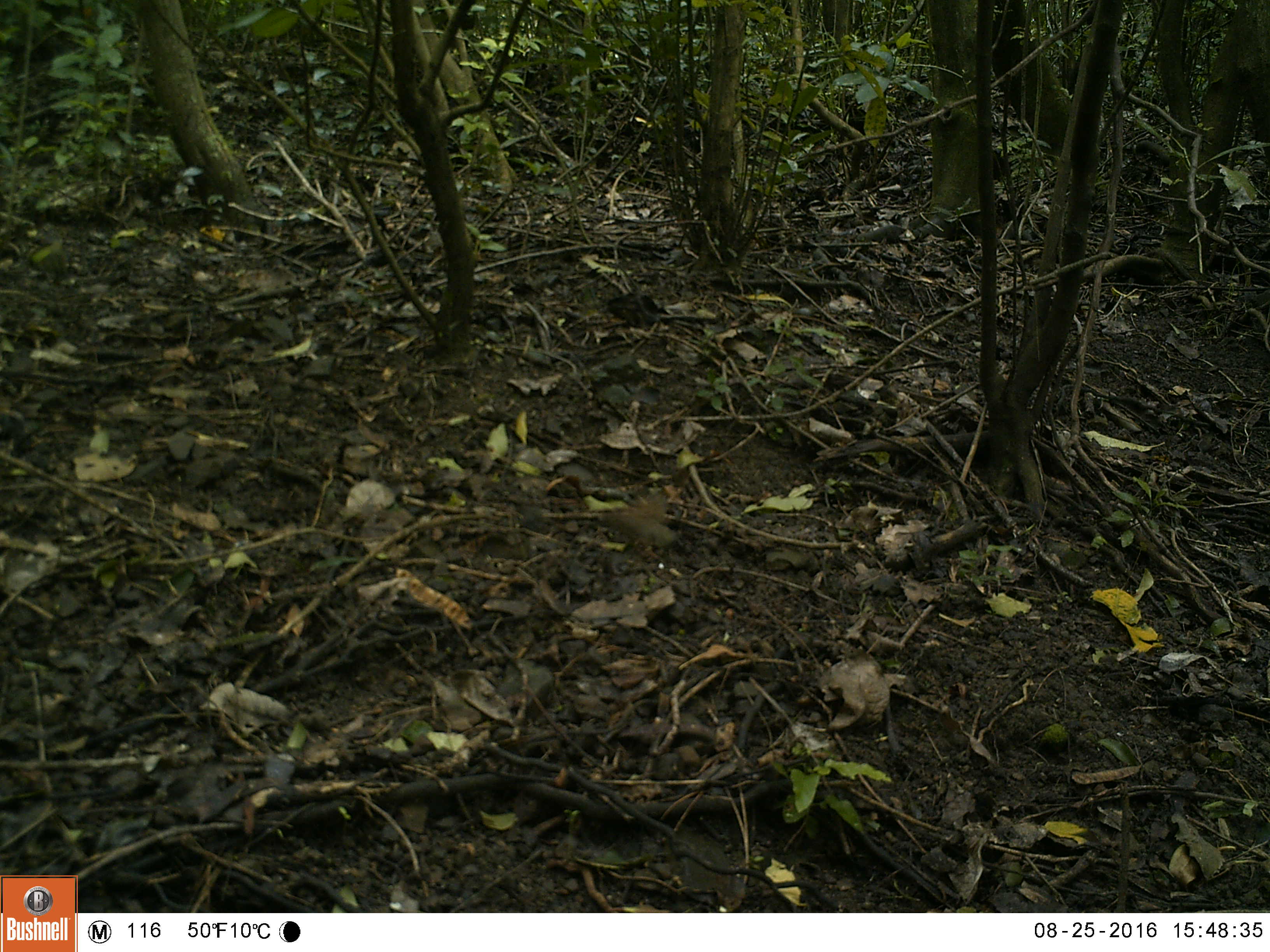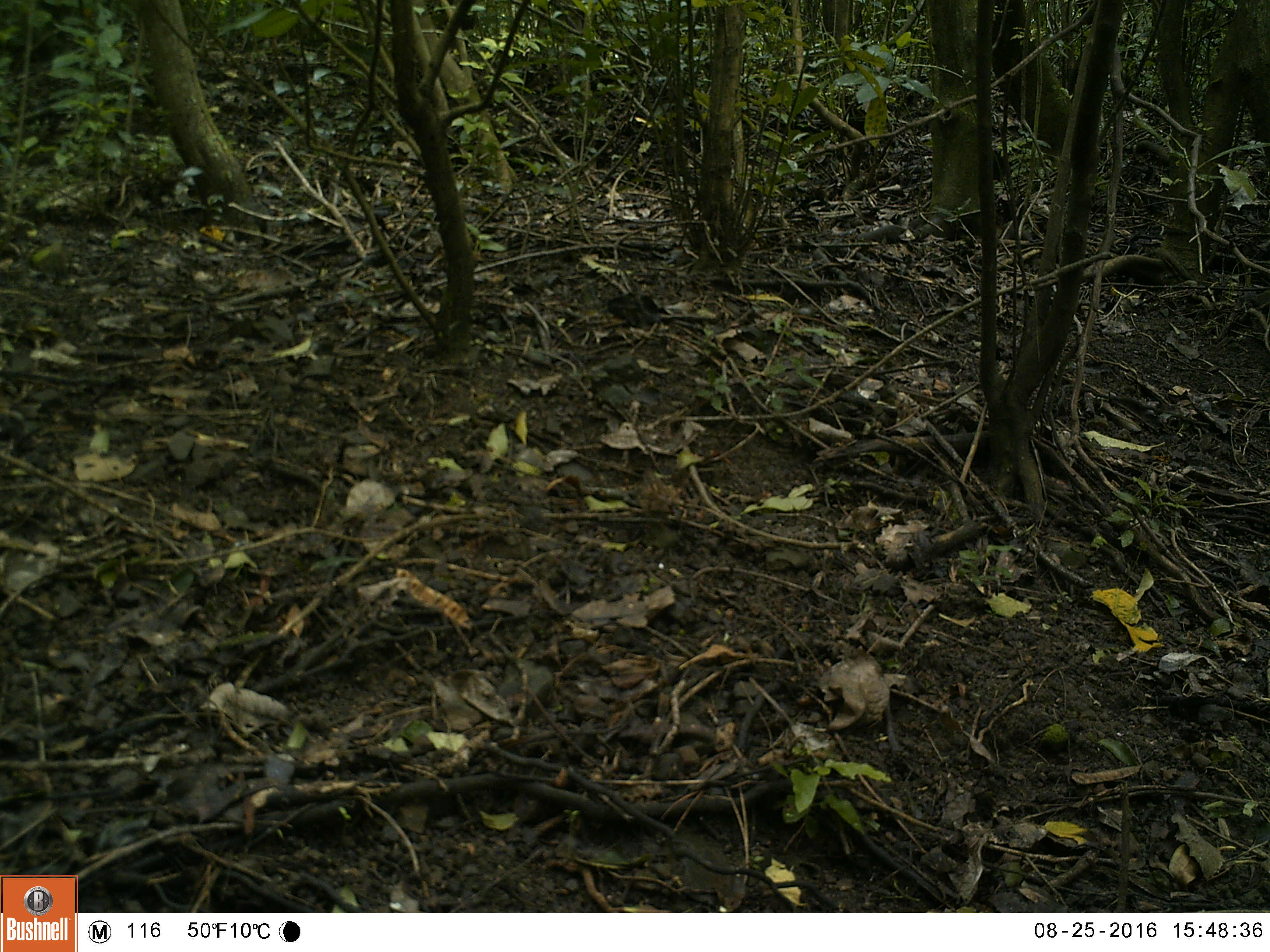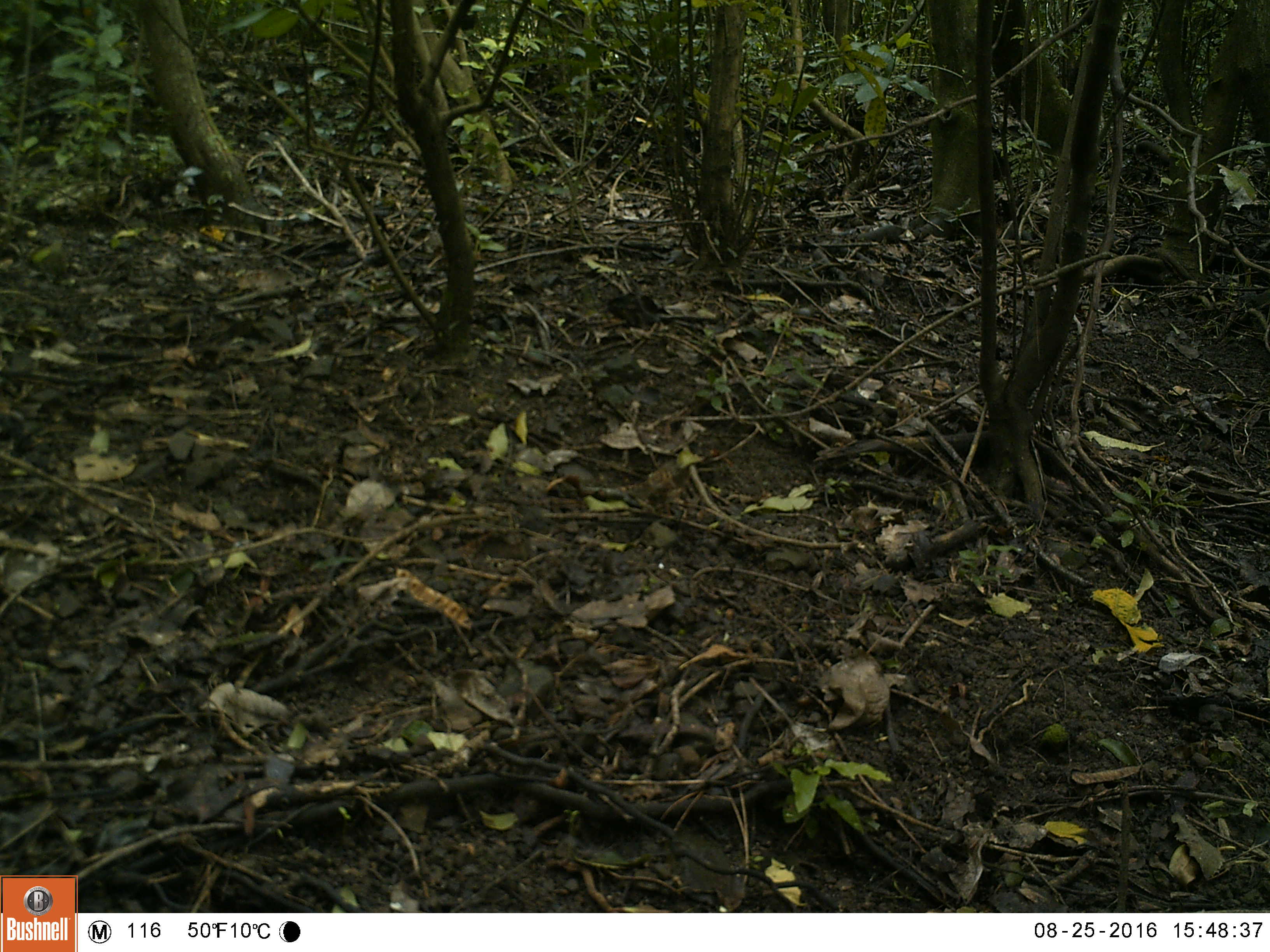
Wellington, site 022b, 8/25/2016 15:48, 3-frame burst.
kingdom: Animalia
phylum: Chordata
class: Aves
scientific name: Aves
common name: bird